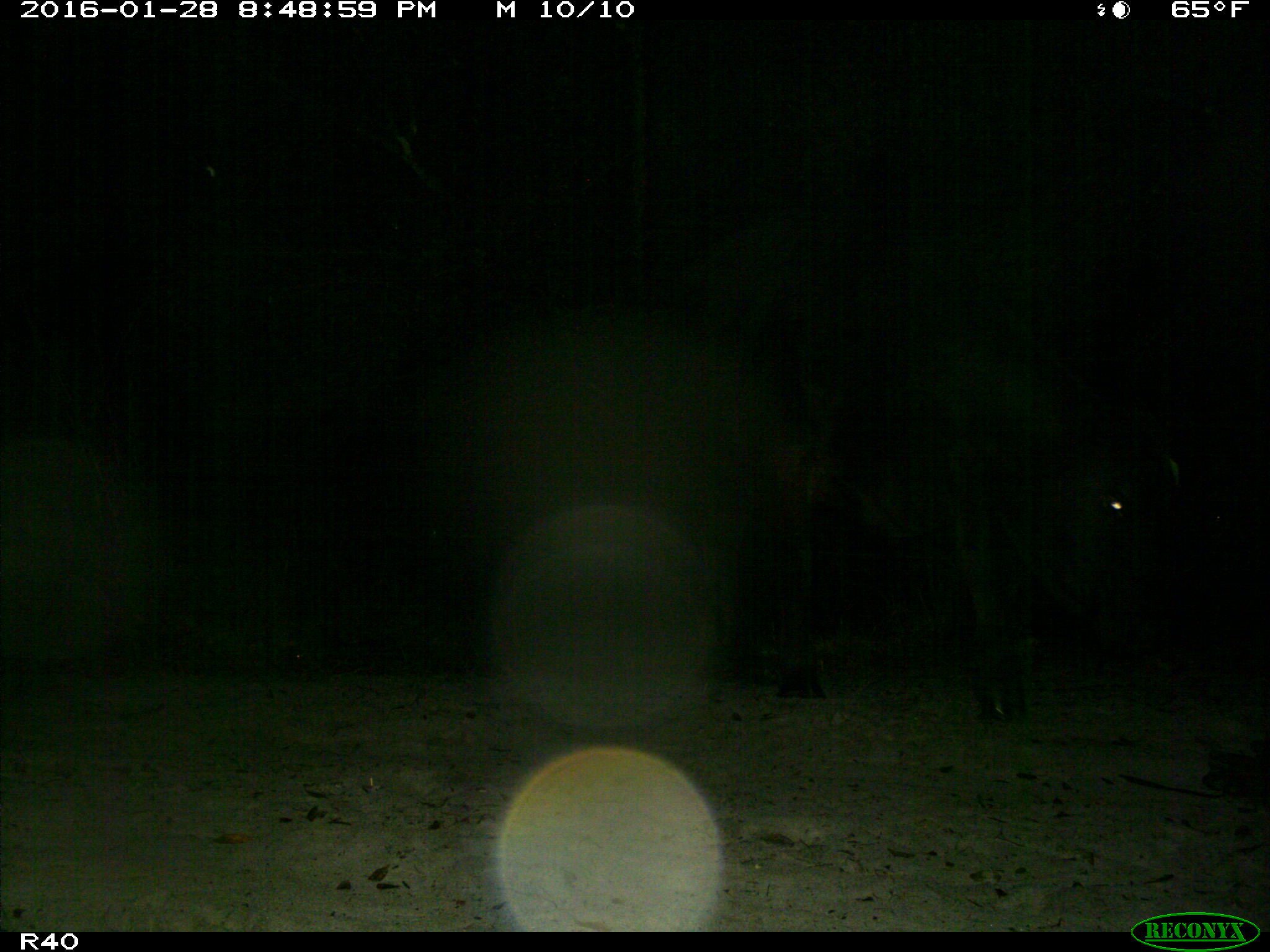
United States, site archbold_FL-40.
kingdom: Animalia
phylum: Chordata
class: Mammalia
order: Artiodactyla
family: Bovidae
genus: Bos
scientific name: Bos taurus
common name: domestic cow